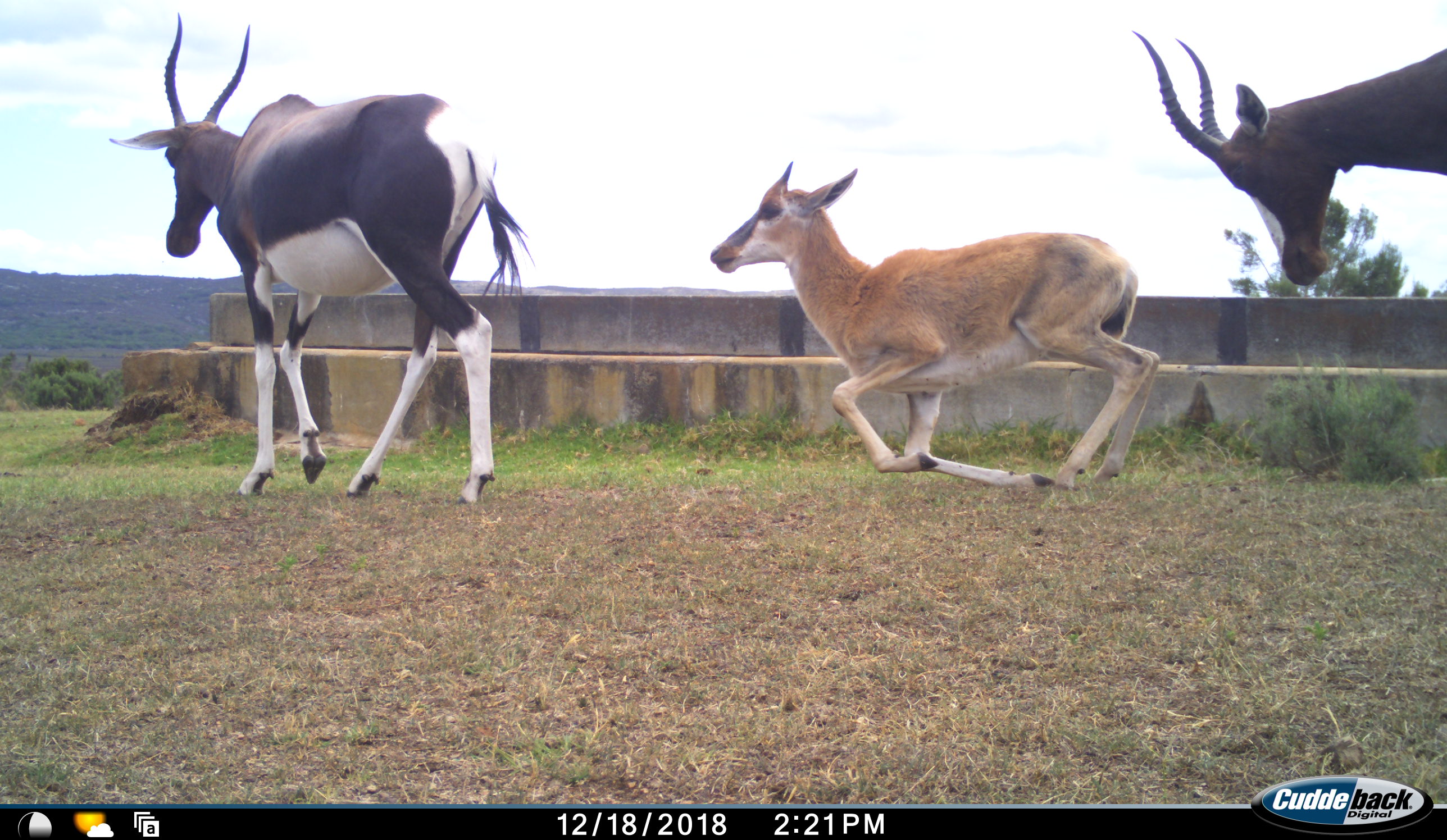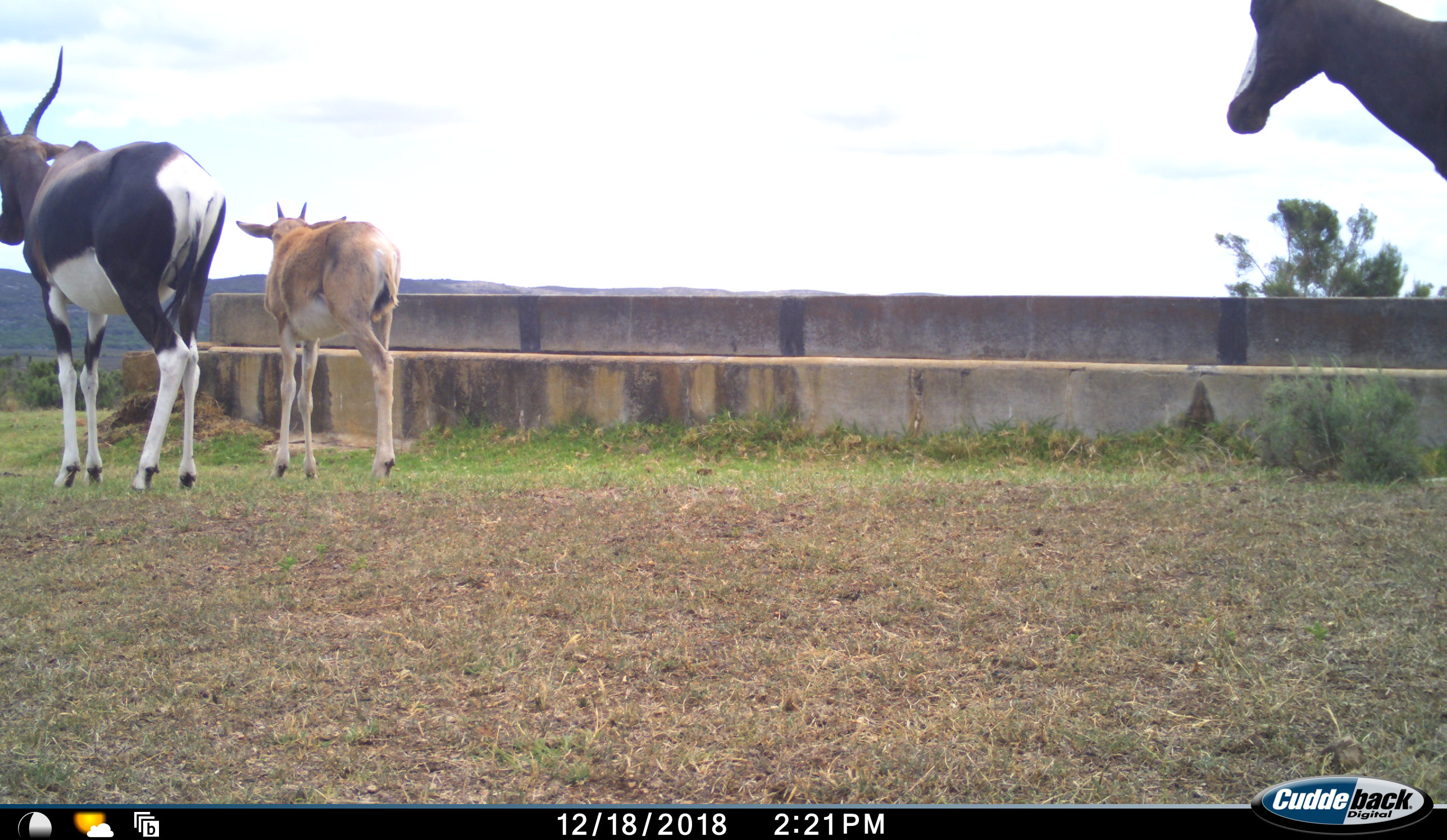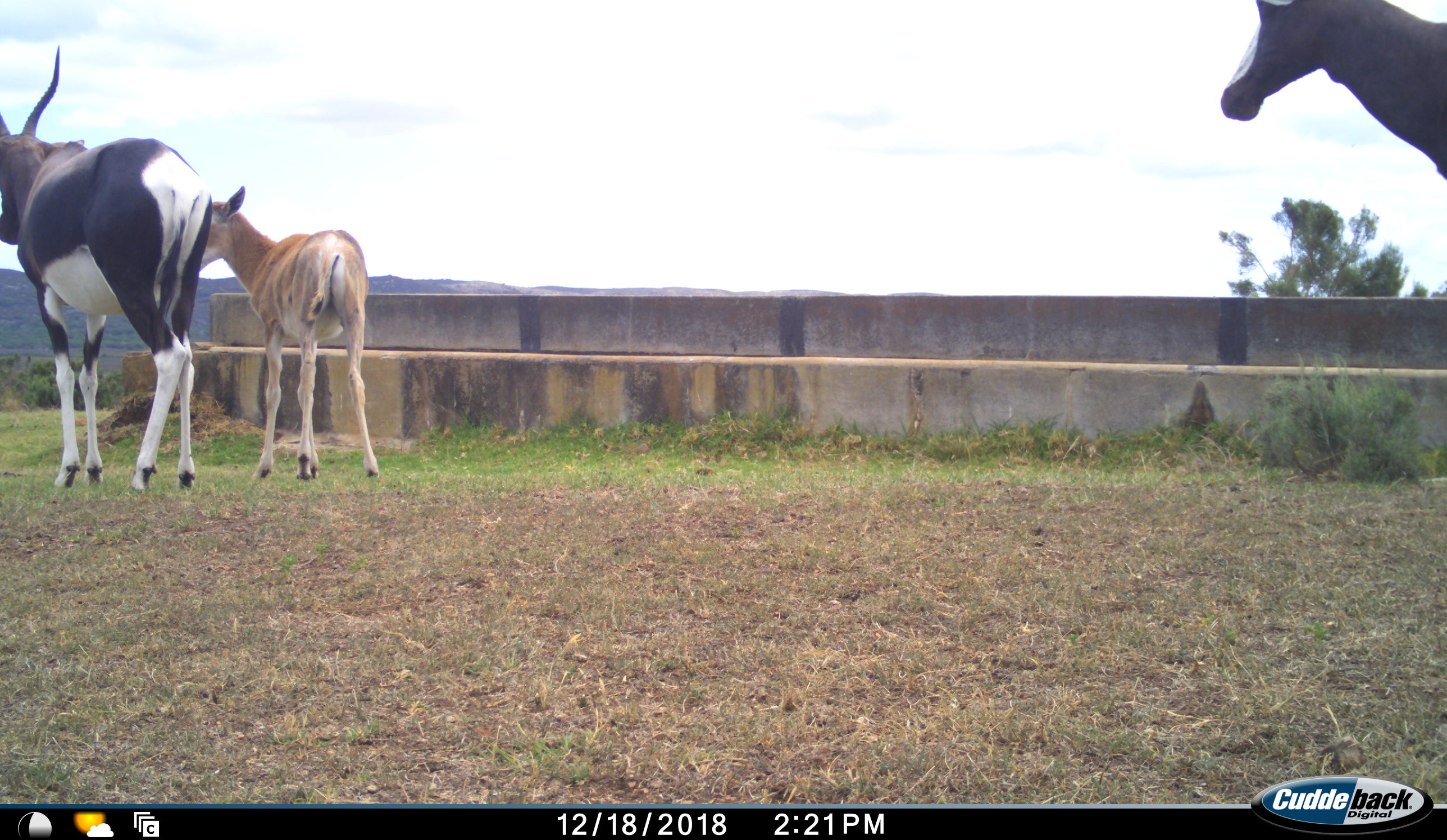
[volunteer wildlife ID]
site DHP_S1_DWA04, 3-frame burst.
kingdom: Animalia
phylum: Chordata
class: Mammalia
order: Artiodactyla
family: Bovidae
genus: Damaliscus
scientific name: Damaliscus pygargus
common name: bontebok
Bontebok (Damaliscus pygargus), count 3. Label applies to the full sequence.